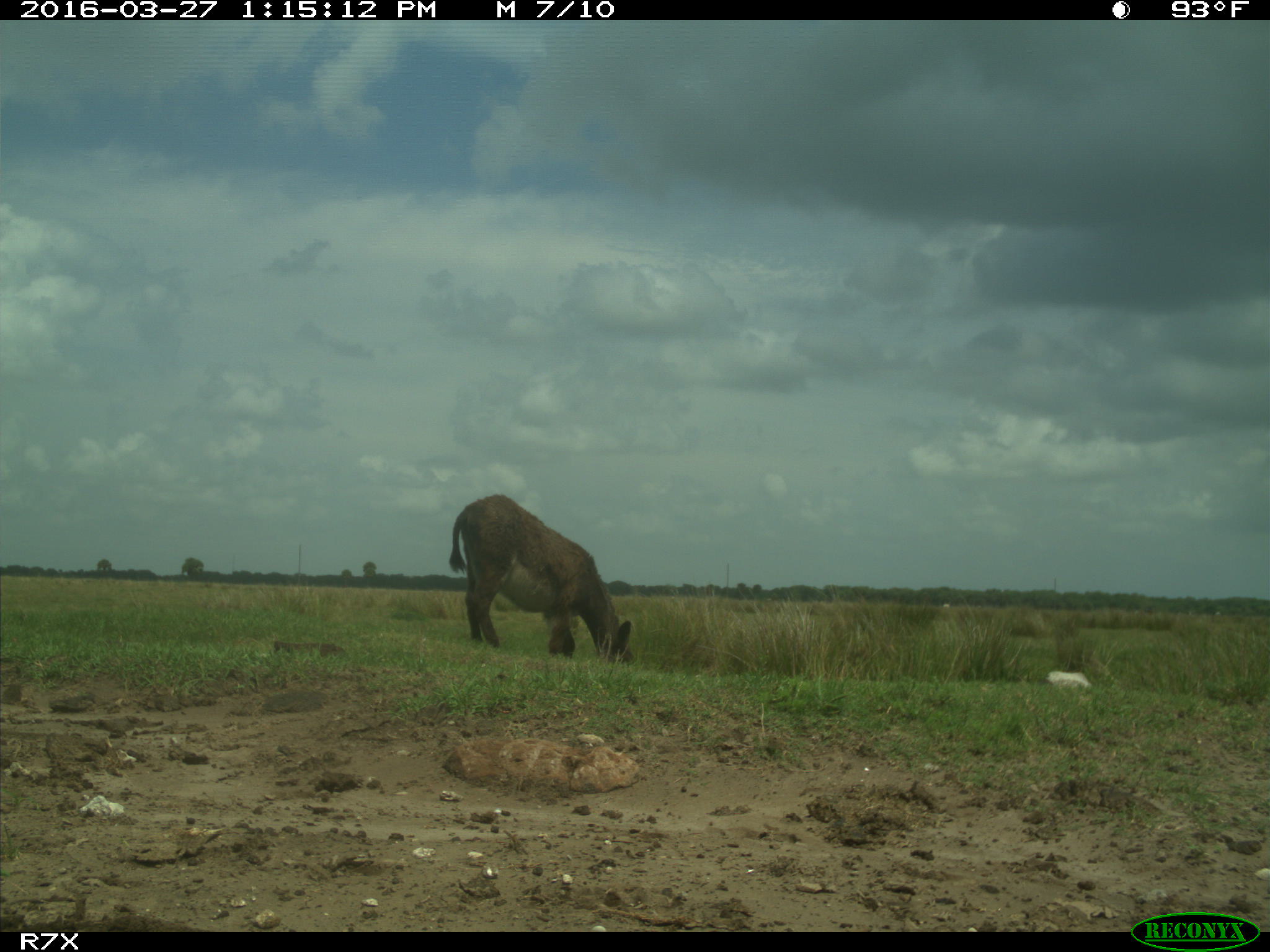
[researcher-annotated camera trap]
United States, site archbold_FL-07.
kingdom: Animalia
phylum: Chordata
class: Mammalia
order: Artiodactyla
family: Bovidae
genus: Bos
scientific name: Bos taurus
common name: domestic cow